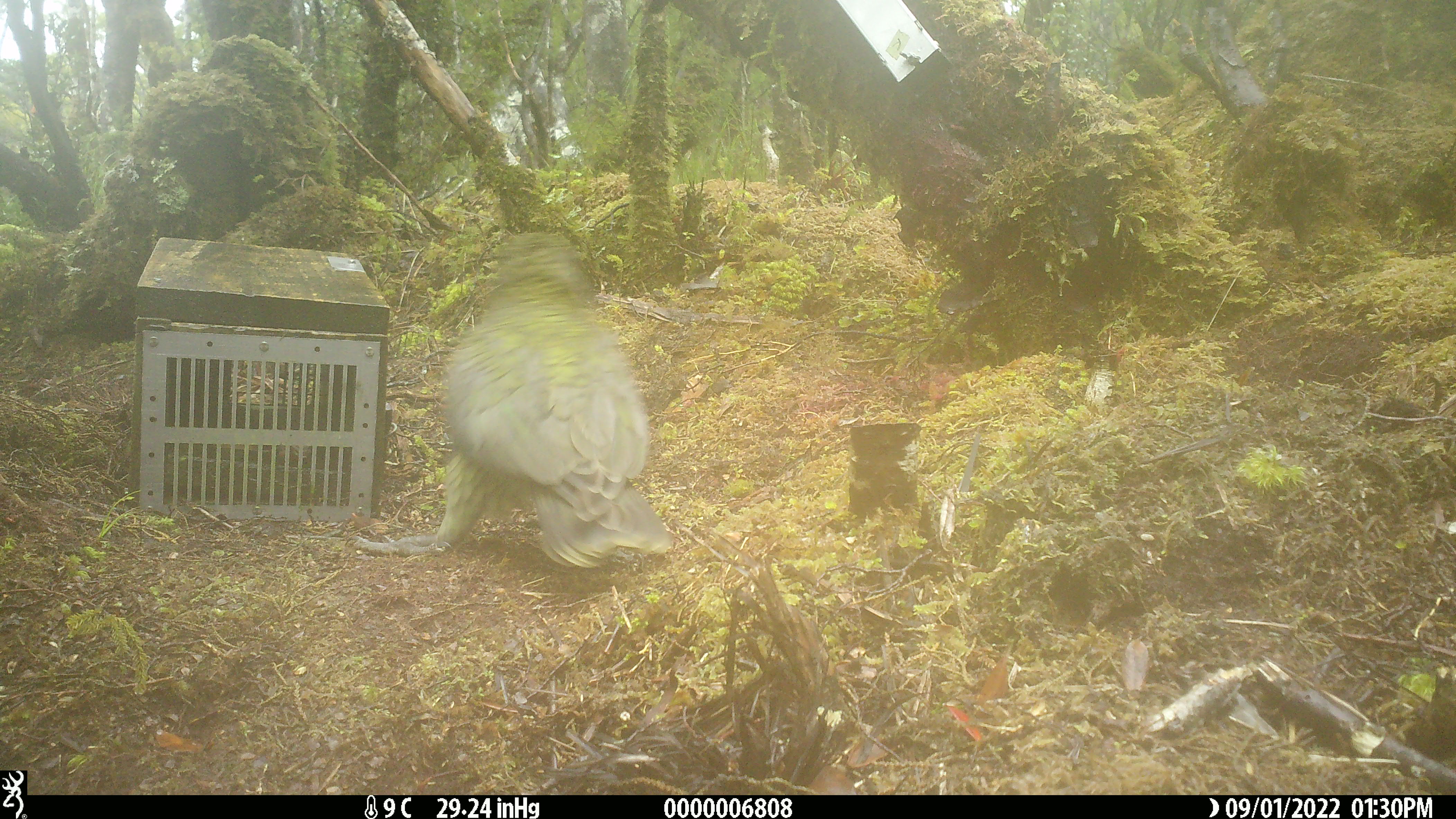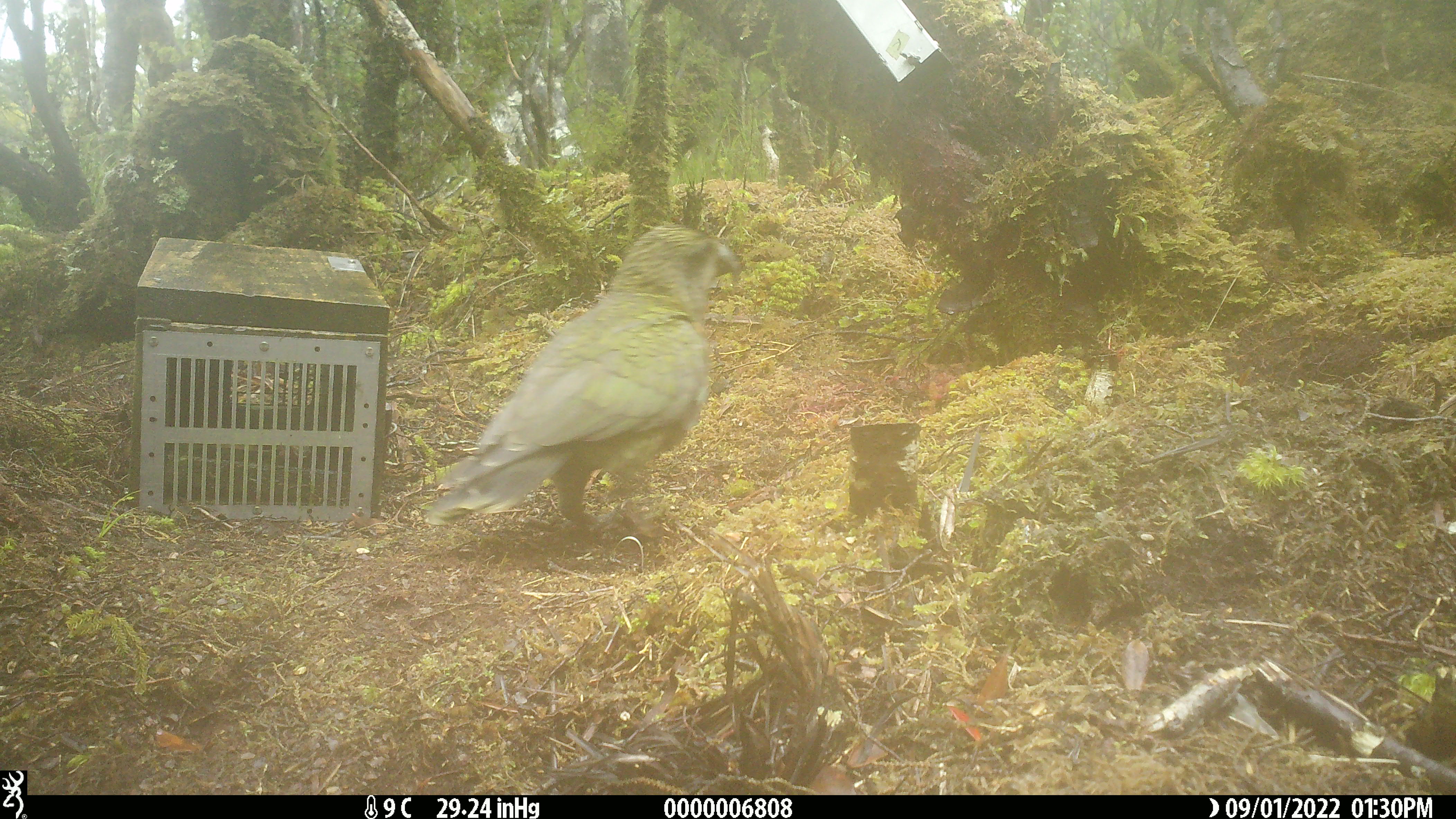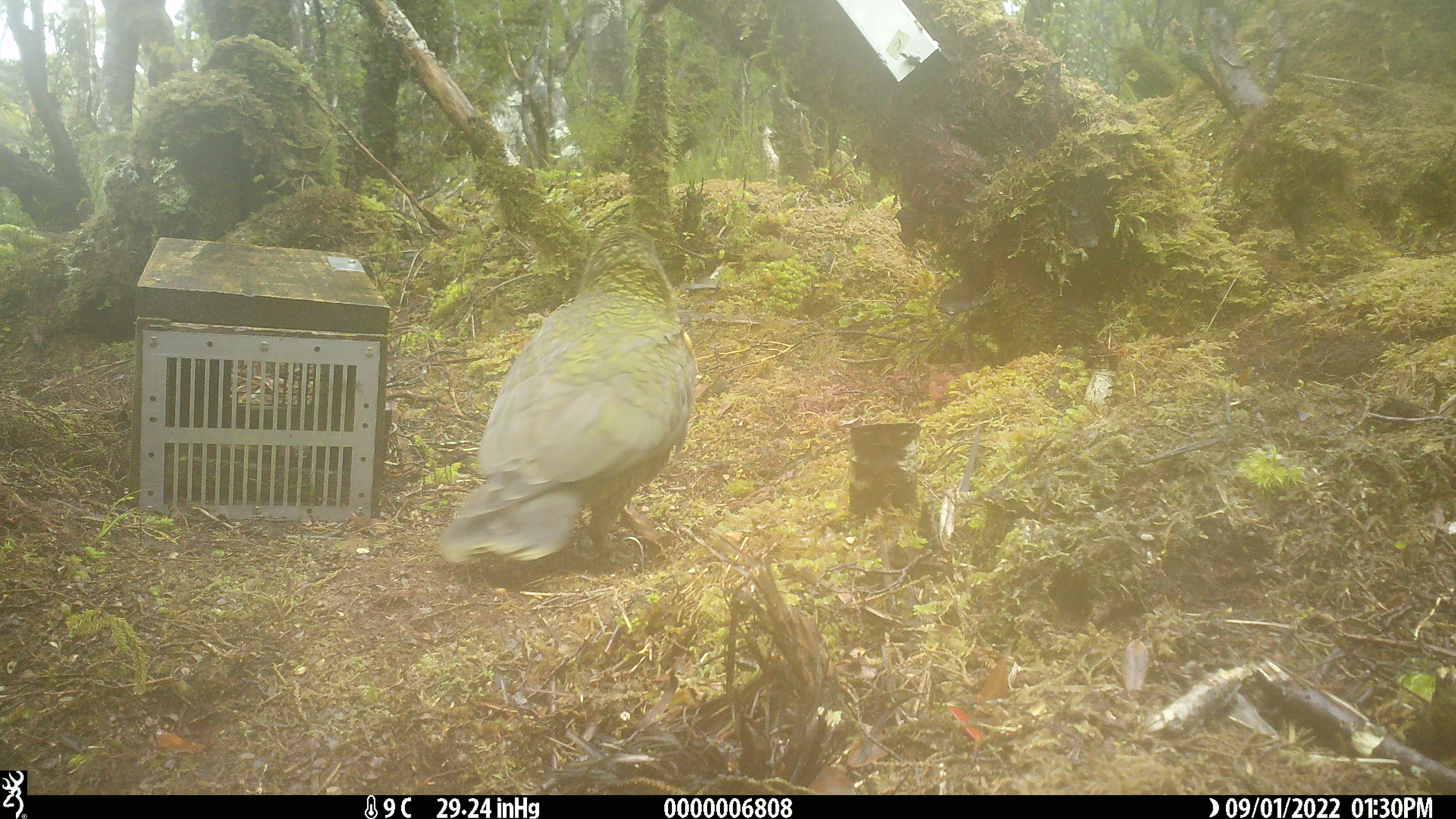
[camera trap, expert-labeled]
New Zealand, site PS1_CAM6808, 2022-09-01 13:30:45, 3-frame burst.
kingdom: Animalia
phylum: Chordata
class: Aves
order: Psittaciformes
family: Strigopidae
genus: Nestor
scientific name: Nestor notabilis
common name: kea